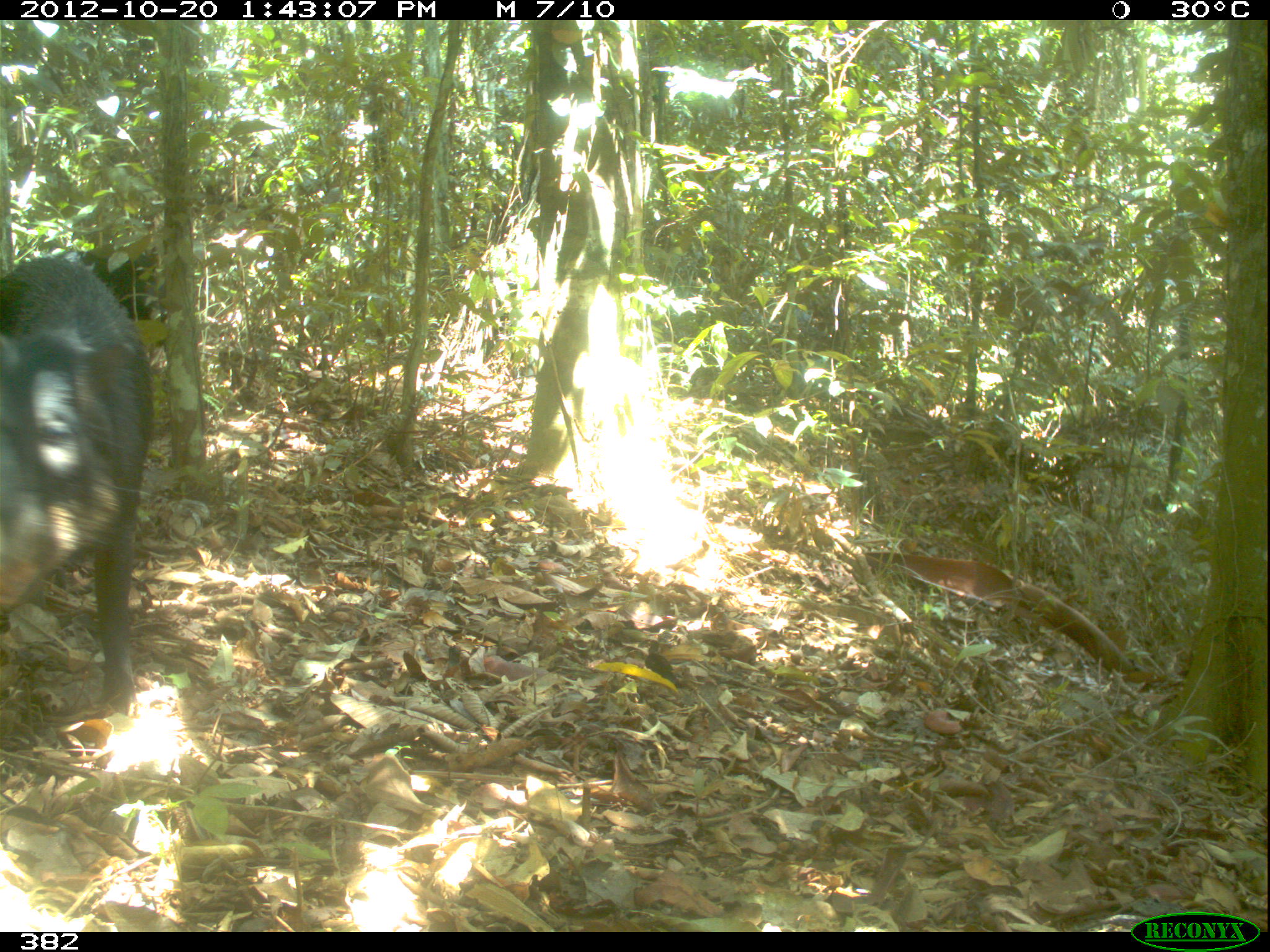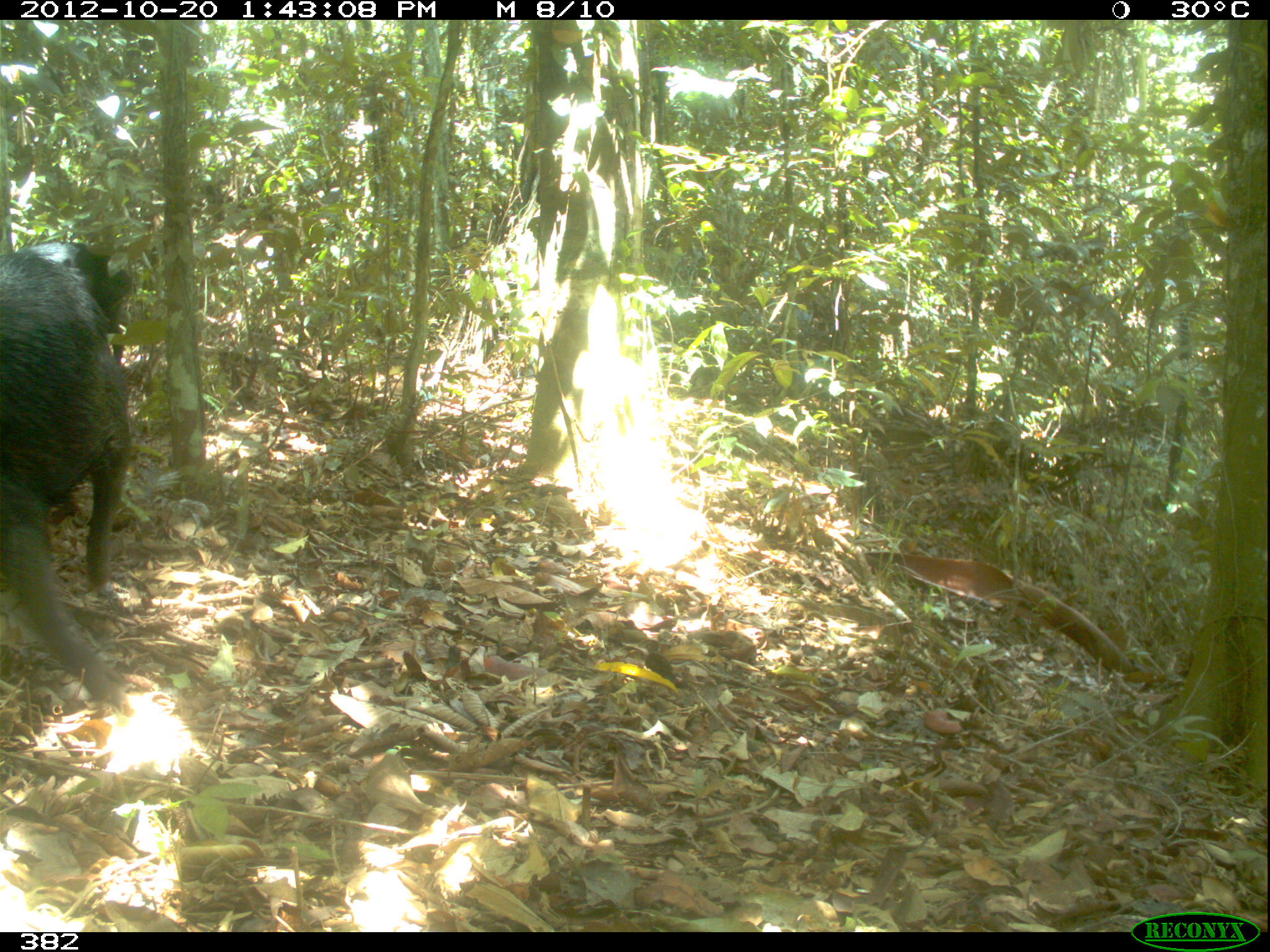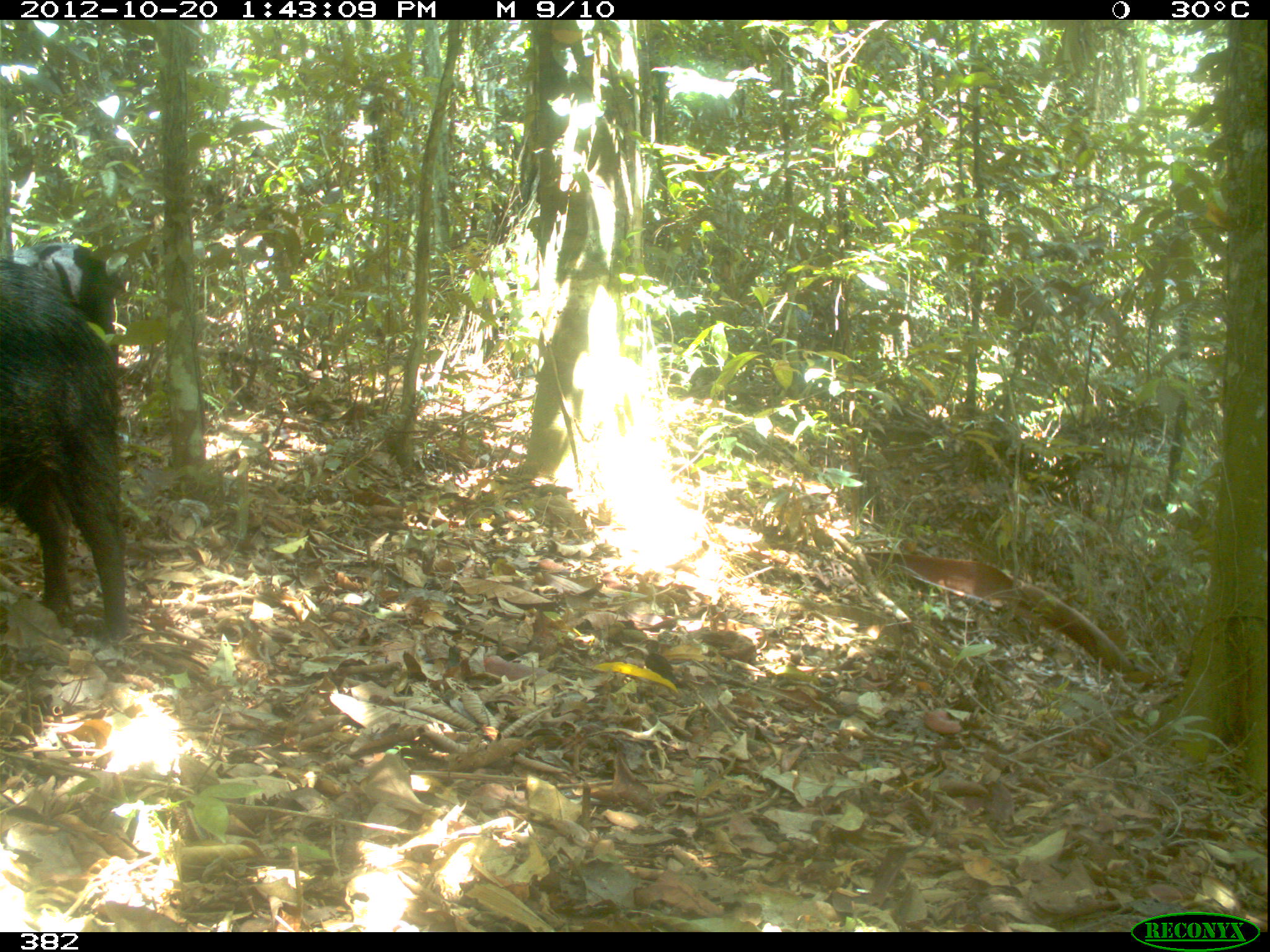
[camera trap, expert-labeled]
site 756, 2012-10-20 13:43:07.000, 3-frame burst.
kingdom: Animalia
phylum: Chordata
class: Mammalia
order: Artiodactyla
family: Tayassuidae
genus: Tayassu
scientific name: Tayassu pecari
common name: white-lipped peccary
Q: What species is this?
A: Tayassu pecari (white-lipped peccary).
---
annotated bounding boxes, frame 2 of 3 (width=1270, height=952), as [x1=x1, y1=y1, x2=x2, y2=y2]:
tayassu pecari: [x1=0, y1=252, x2=142, y2=704]; [x1=0, y1=238, x2=131, y2=363]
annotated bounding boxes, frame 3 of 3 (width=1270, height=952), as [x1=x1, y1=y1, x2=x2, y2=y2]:
tayassu pecari: [x1=0, y1=259, x2=129, y2=640]; [x1=16, y1=234, x2=116, y2=389]